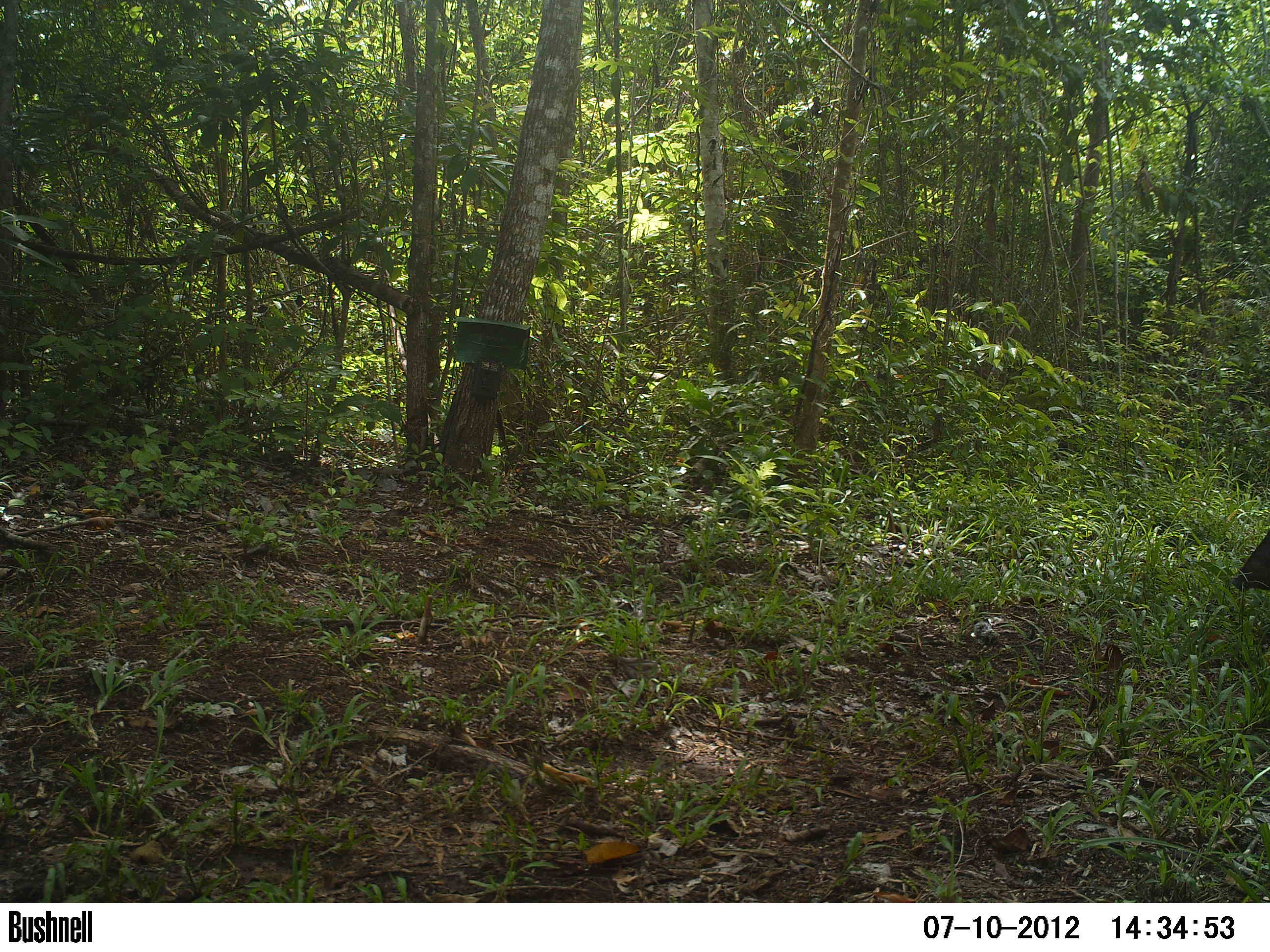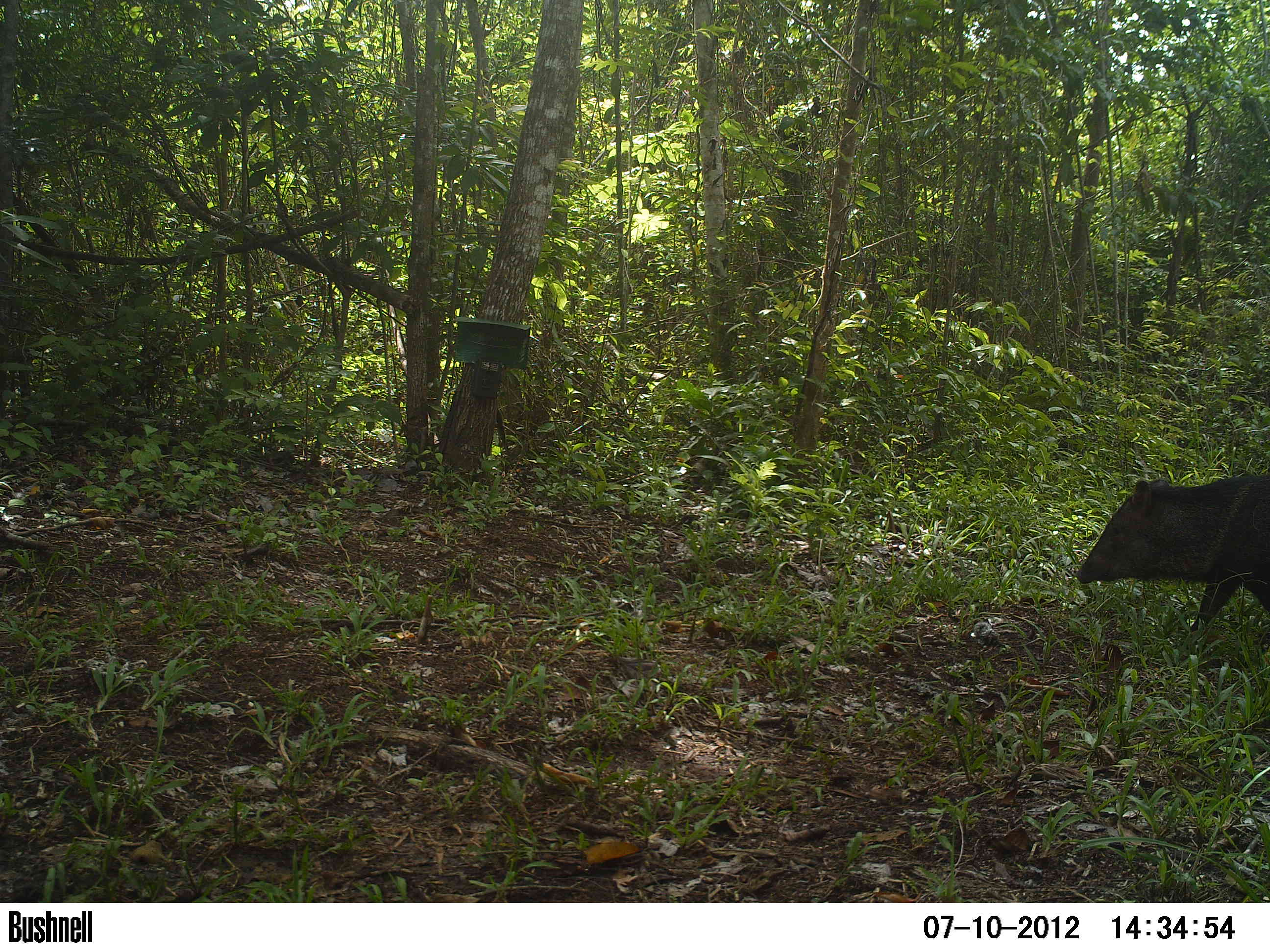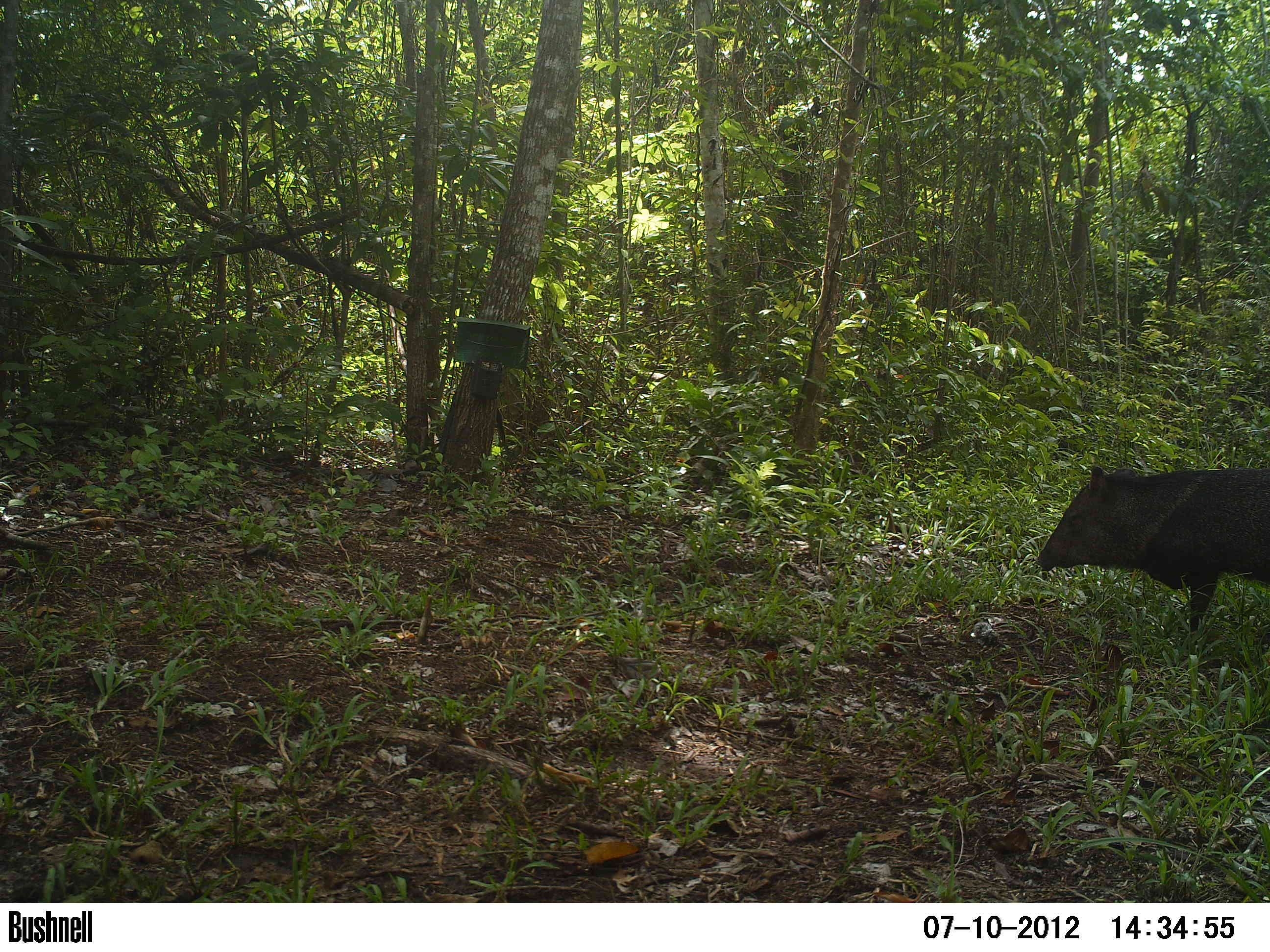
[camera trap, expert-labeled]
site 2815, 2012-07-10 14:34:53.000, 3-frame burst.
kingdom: Animalia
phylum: Chordata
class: Mammalia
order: Artiodactyla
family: Tayassuidae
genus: Pecari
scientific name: Pecari tajacu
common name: collared peccary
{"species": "Pecari tajacu (collared peccary)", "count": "5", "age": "adult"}